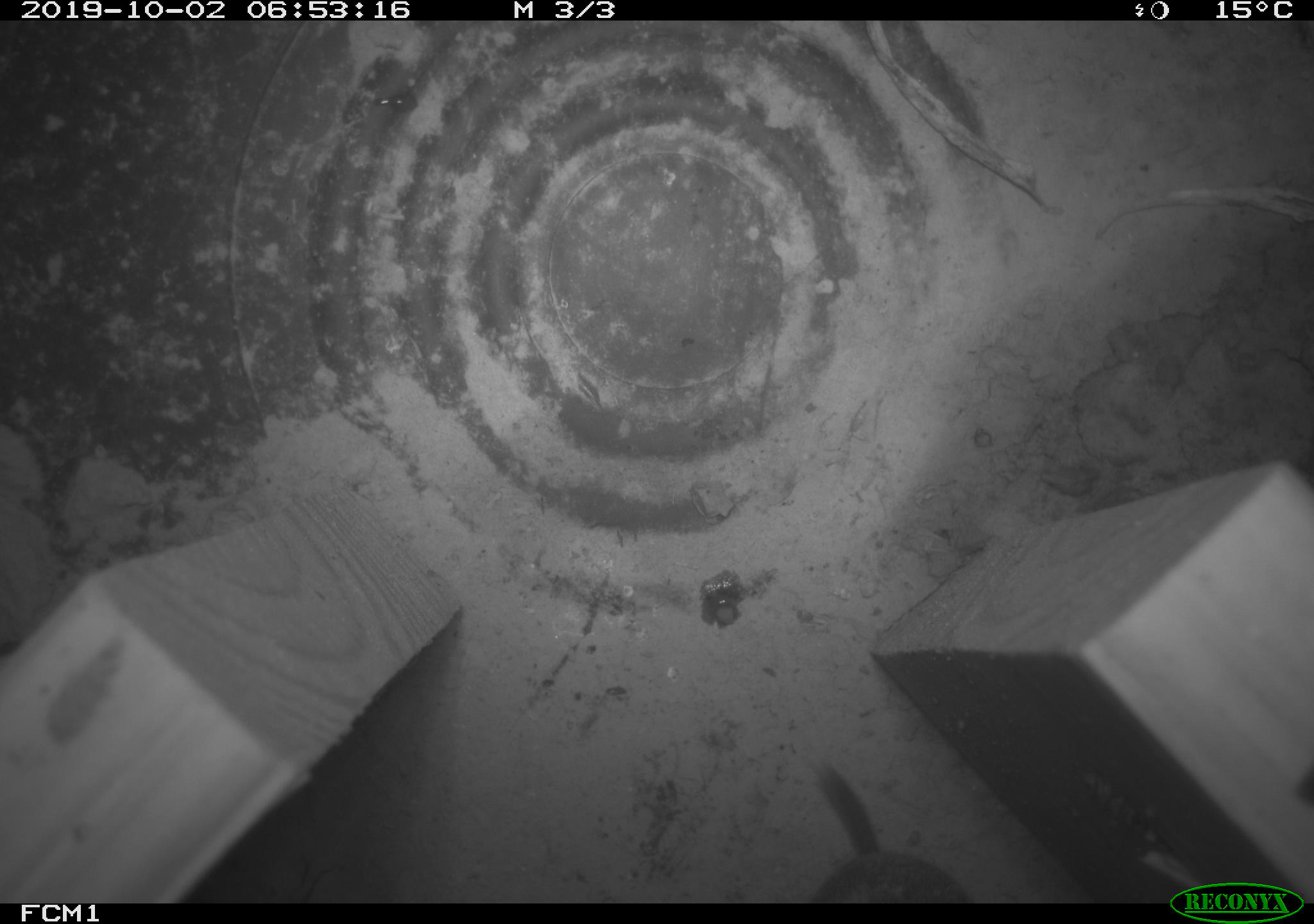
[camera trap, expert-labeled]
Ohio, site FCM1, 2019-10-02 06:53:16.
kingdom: Animalia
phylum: Chordata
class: Mammalia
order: Eulipotyphla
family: Soricidae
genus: Blarina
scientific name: Blarina brevicauda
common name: northern short-tailed shrew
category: n. short-tailed shrew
N. short-tailed shrew (northern short-tailed shrew) (Blarina brevicauda).